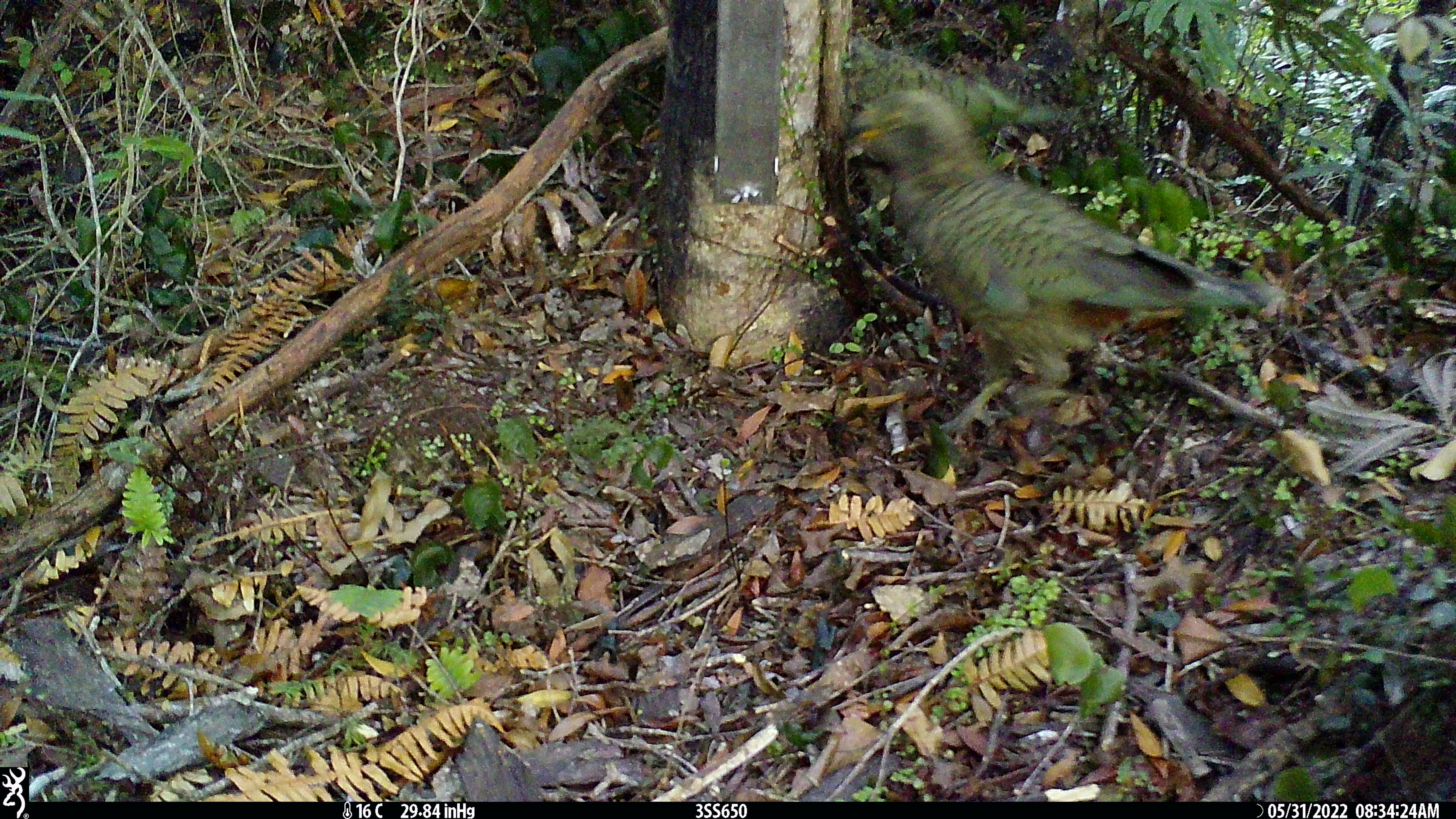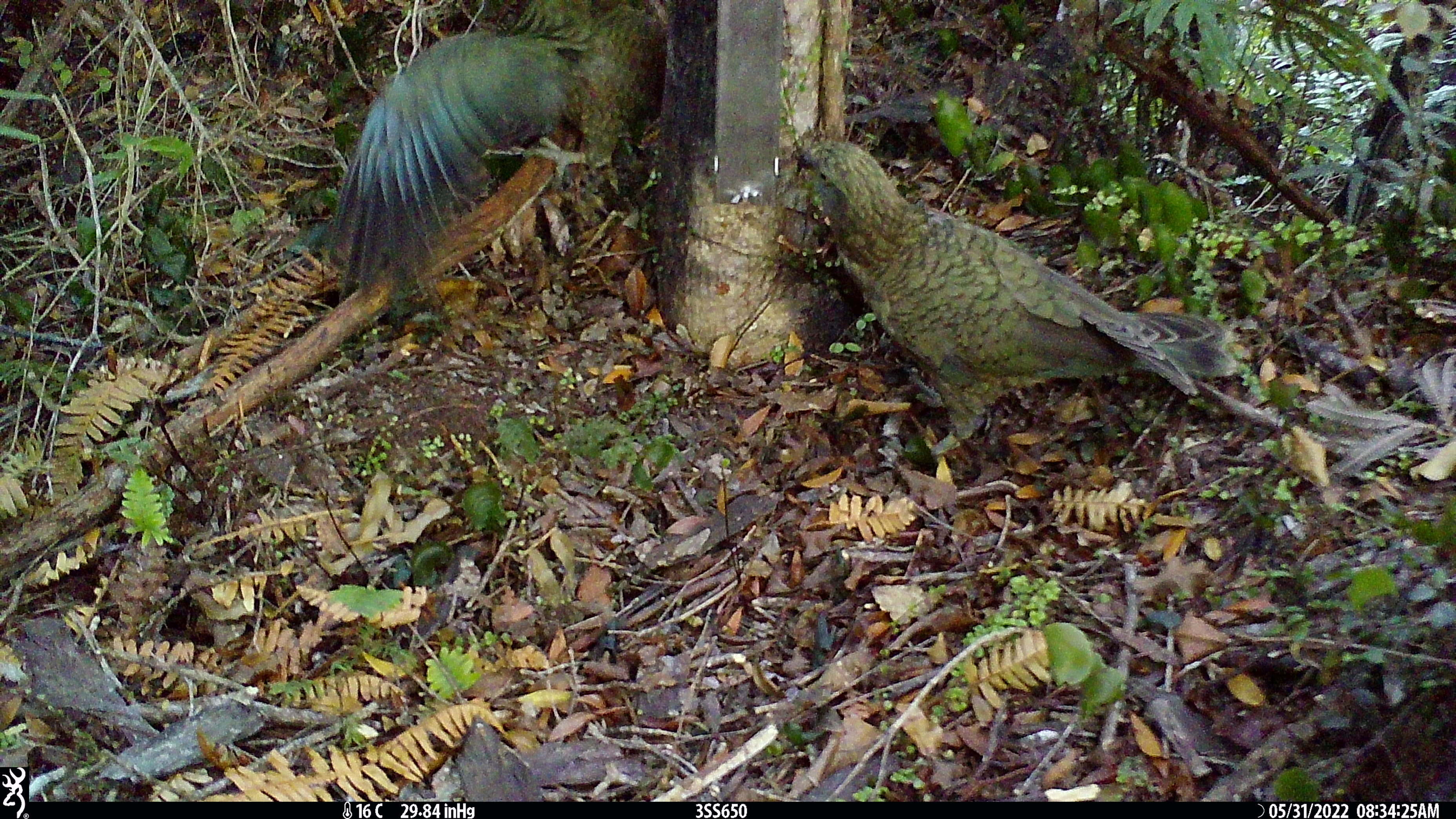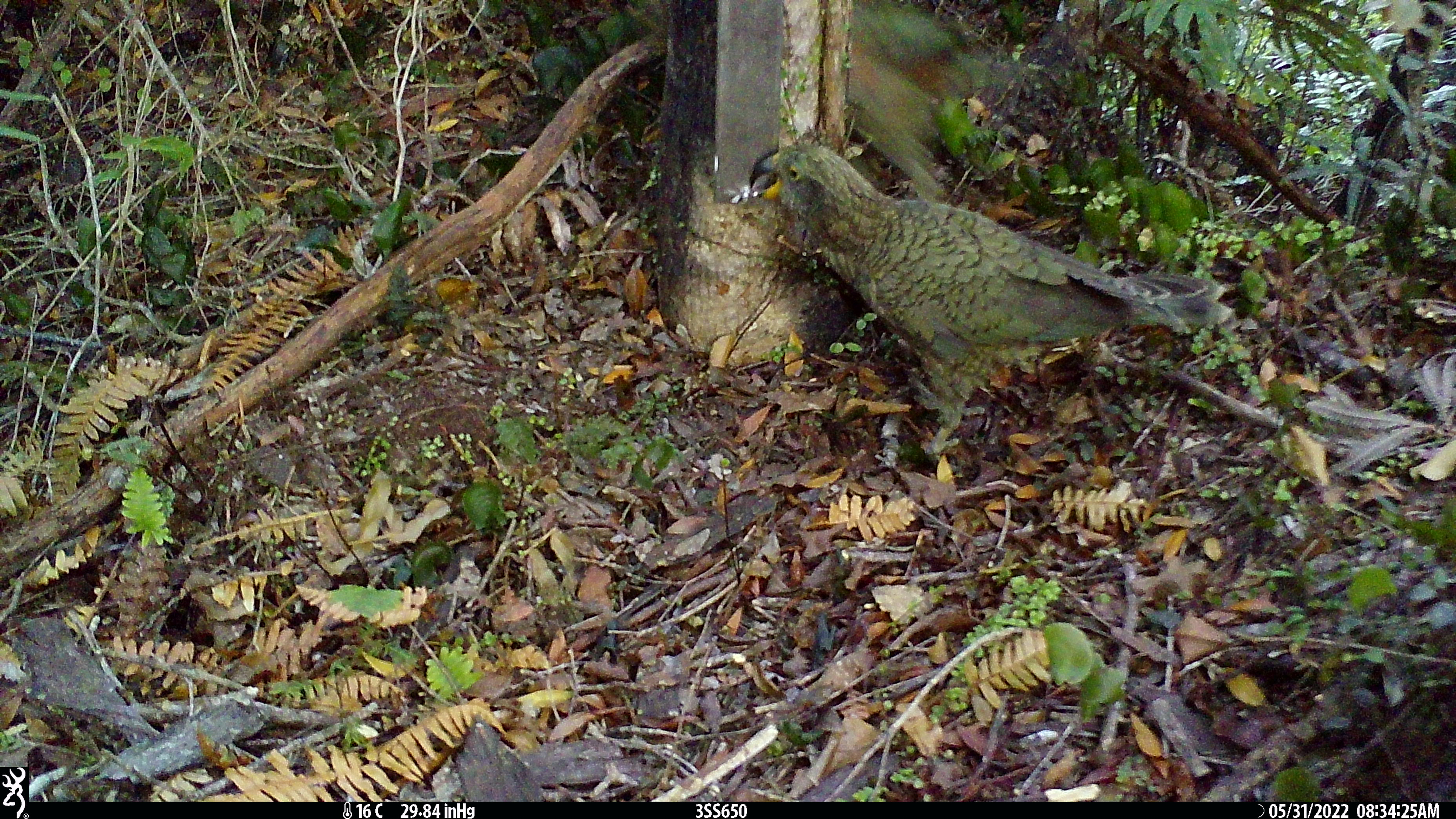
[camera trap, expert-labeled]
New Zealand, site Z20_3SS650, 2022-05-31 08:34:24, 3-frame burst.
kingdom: Animalia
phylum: Chordata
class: Aves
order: Psittaciformes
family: Strigopidae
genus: Nestor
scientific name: Nestor notabilis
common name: kea